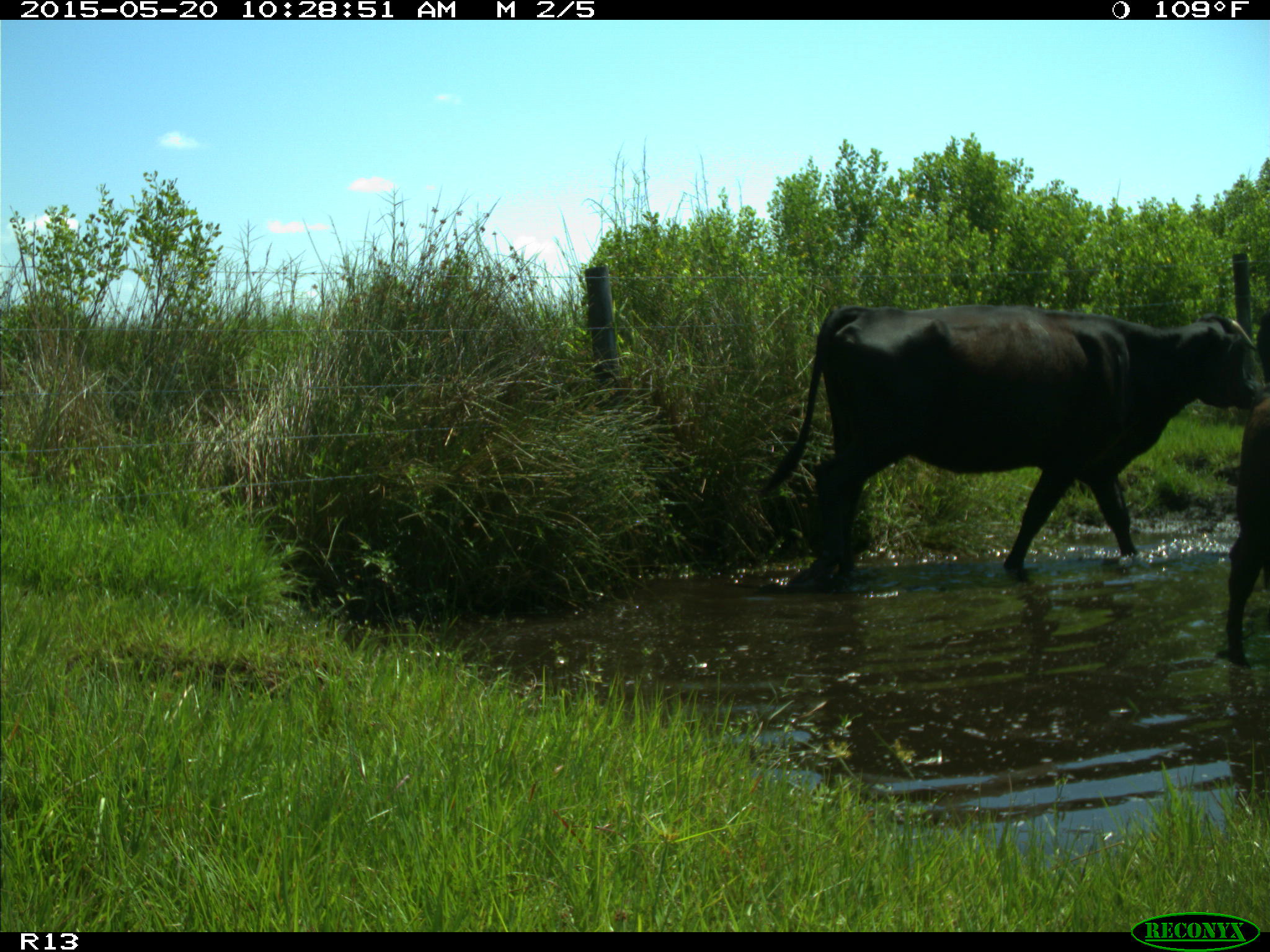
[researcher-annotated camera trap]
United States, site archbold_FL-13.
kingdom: Animalia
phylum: Chordata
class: Mammalia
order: Artiodactyla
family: Bovidae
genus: Bos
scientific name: Bos taurus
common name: domestic cow